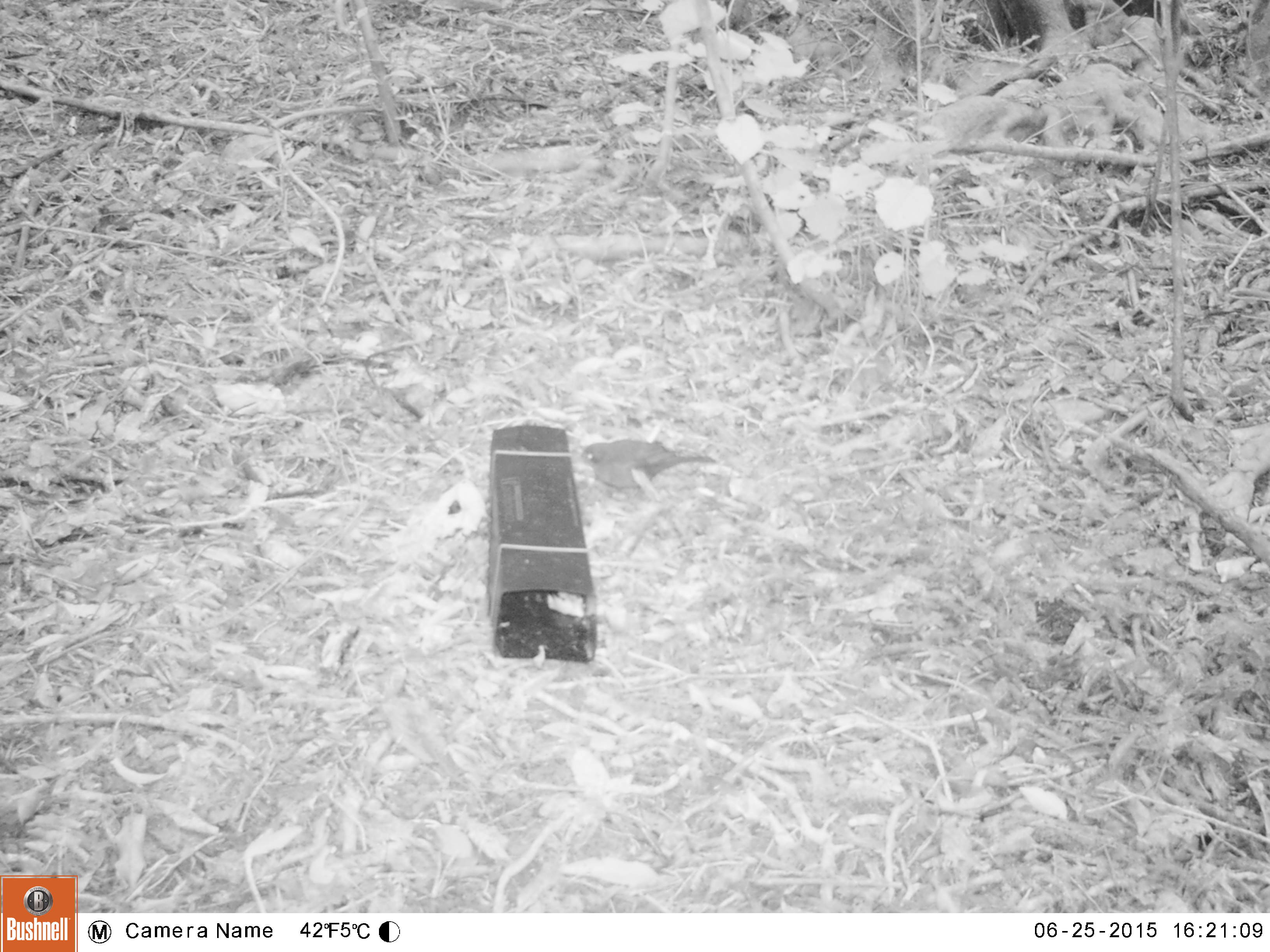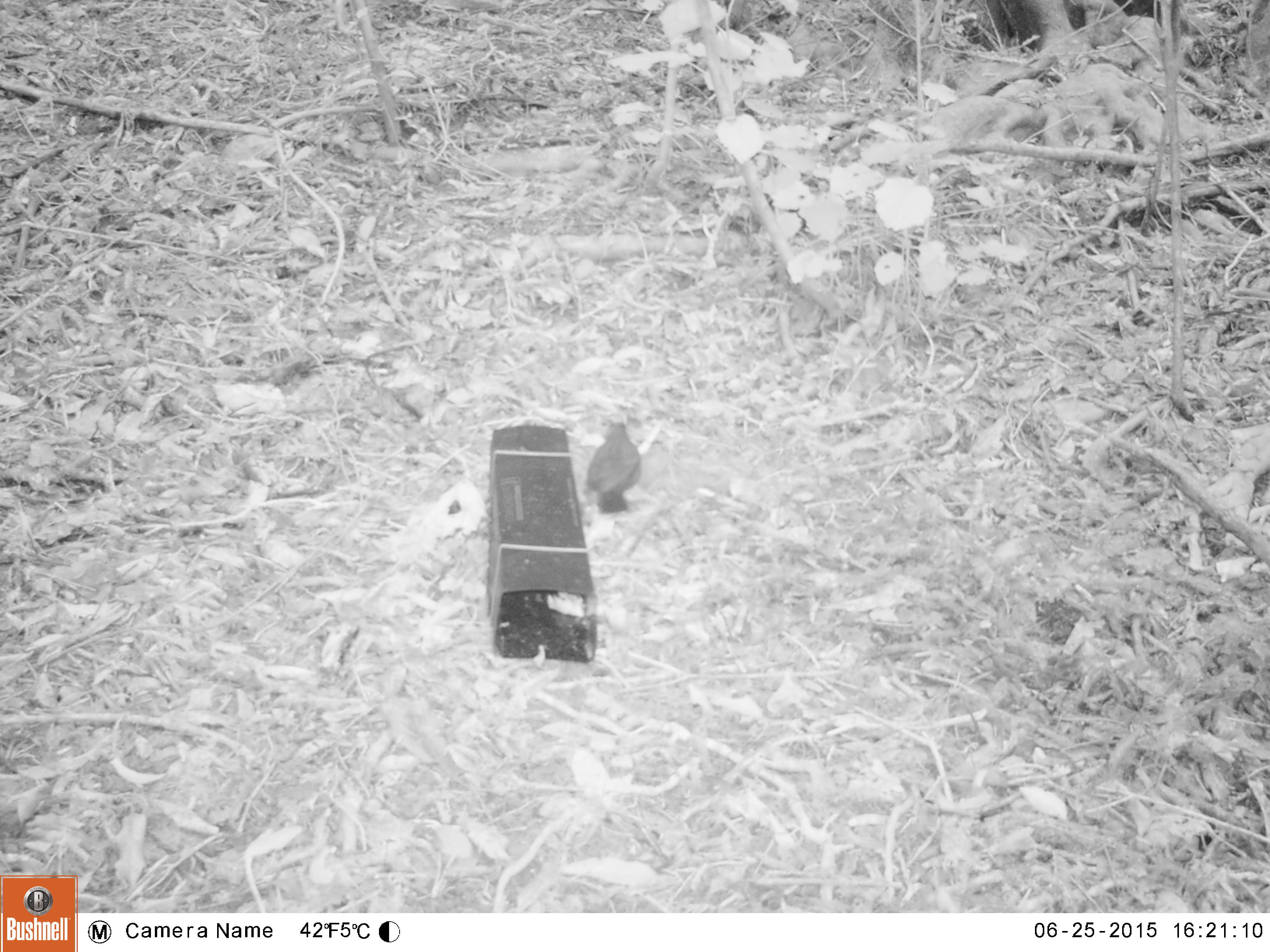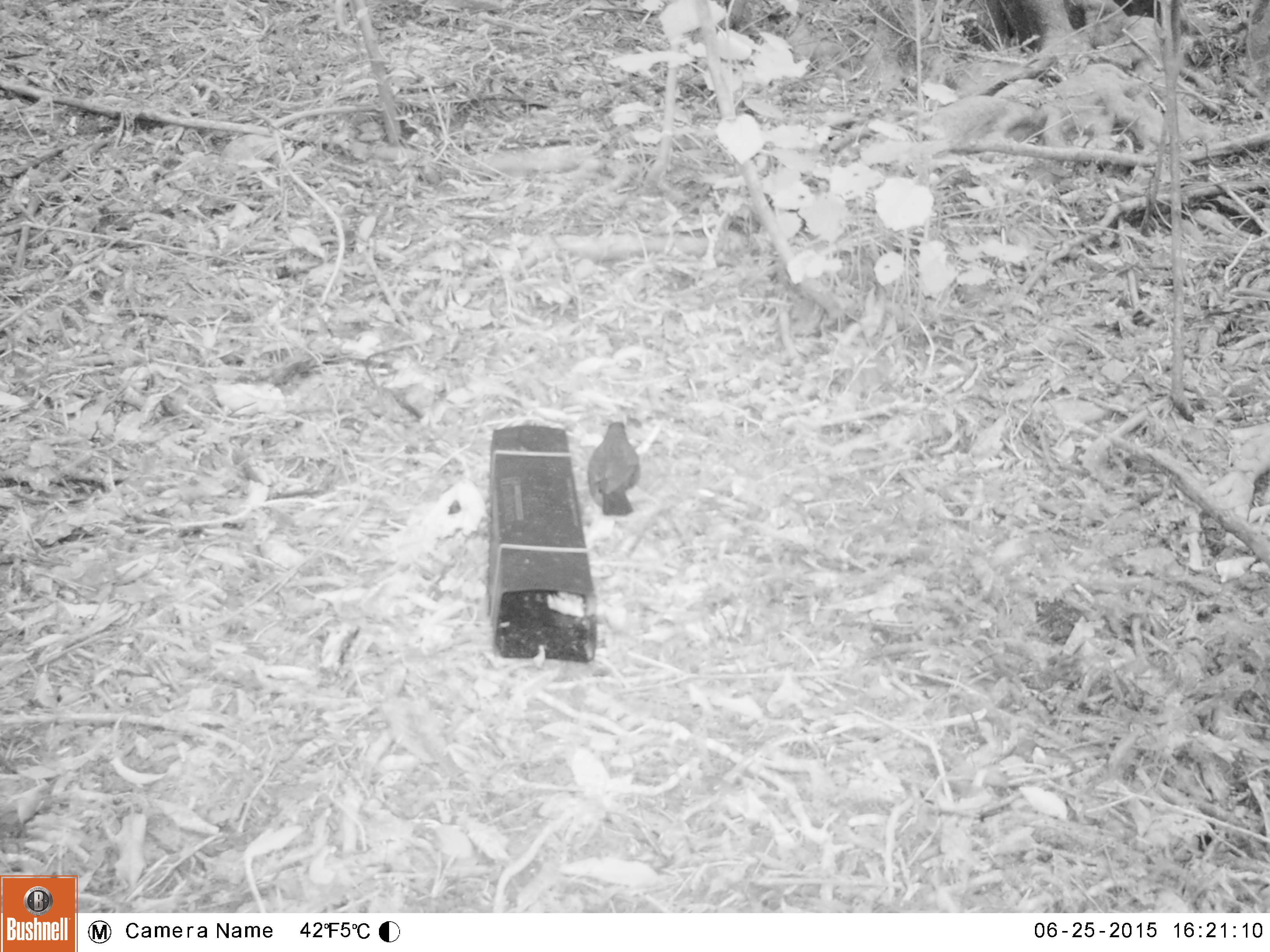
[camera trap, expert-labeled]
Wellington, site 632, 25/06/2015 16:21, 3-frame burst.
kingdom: Animalia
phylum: Chordata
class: Aves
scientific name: Aves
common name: bird